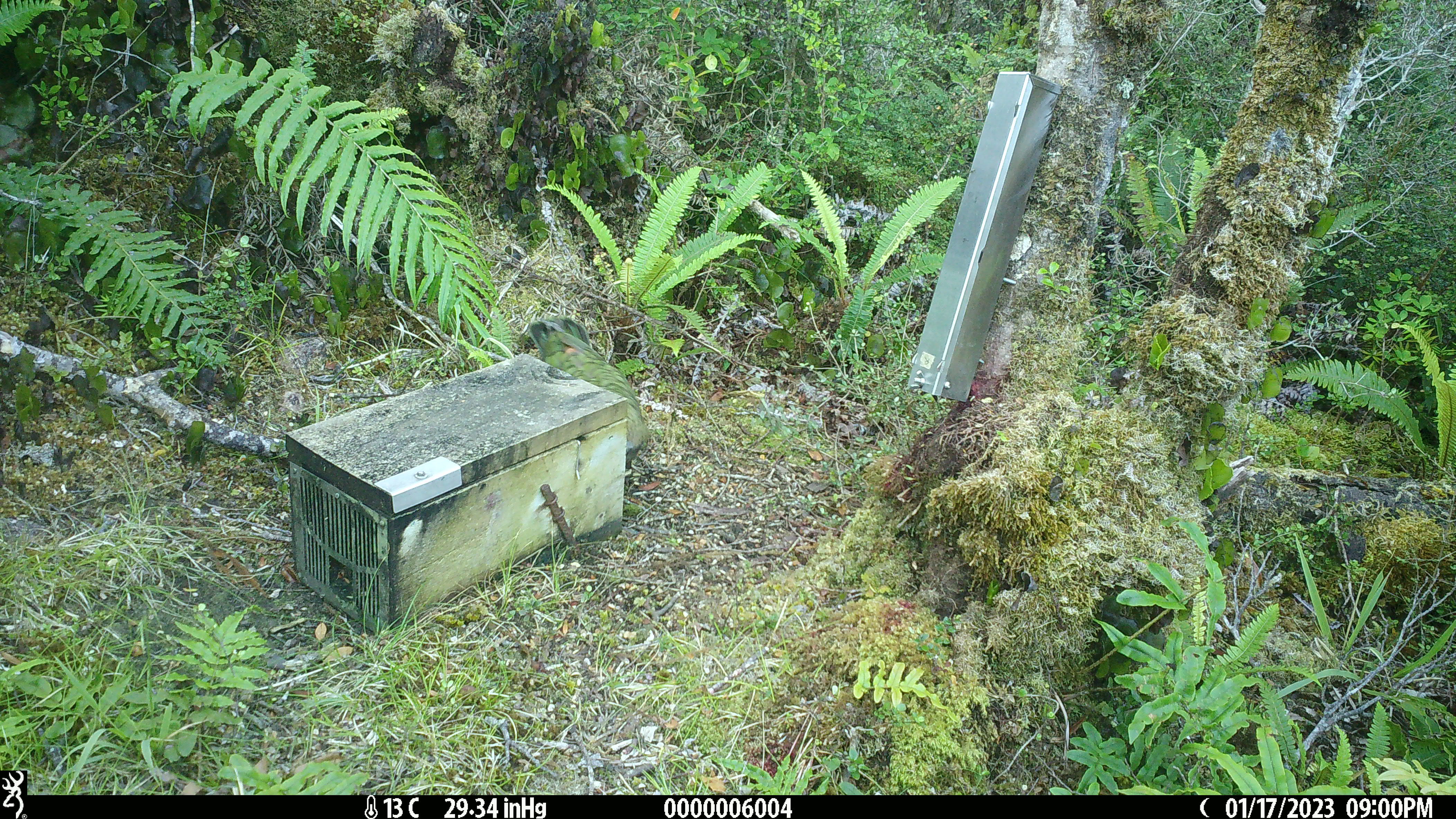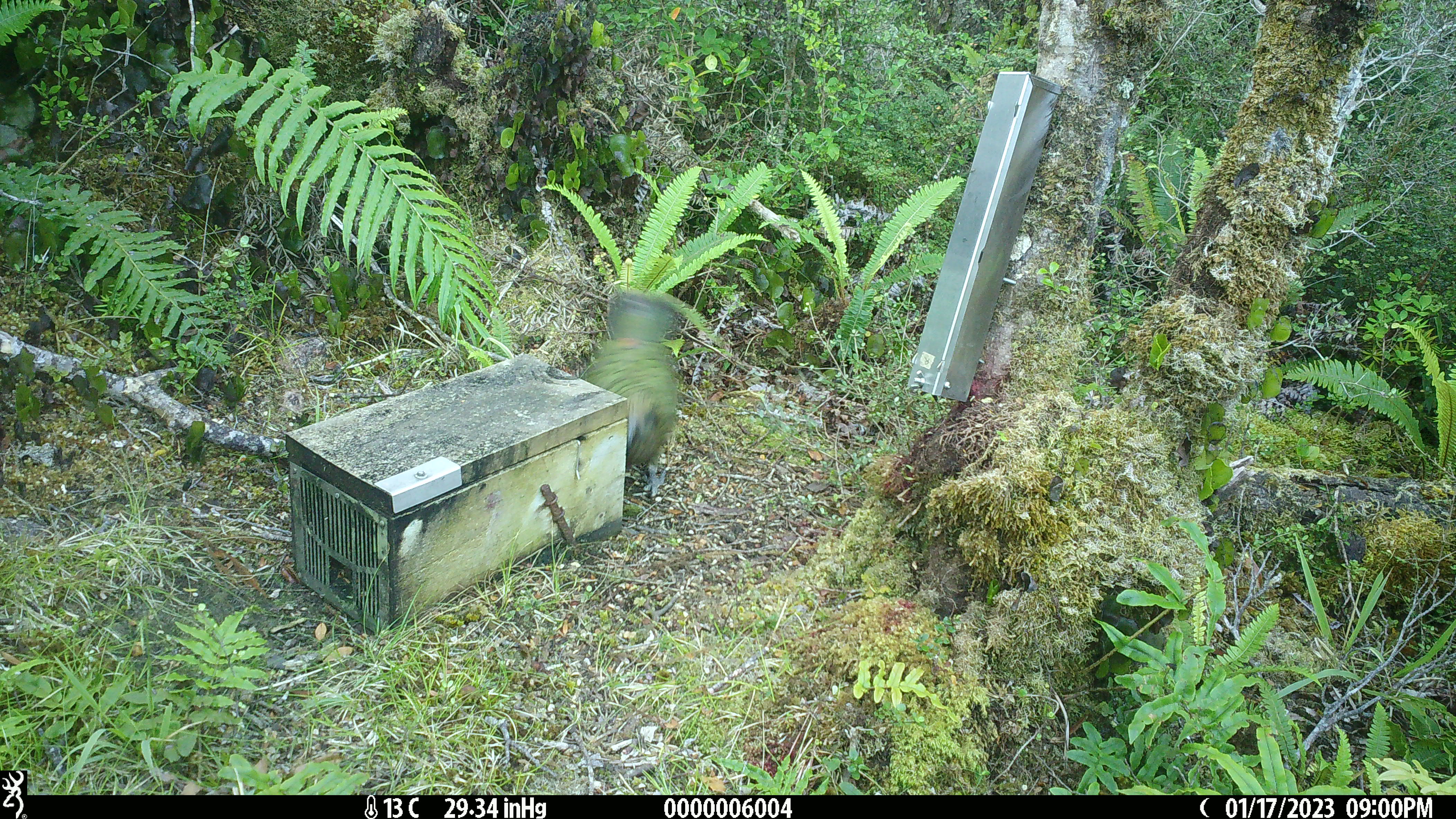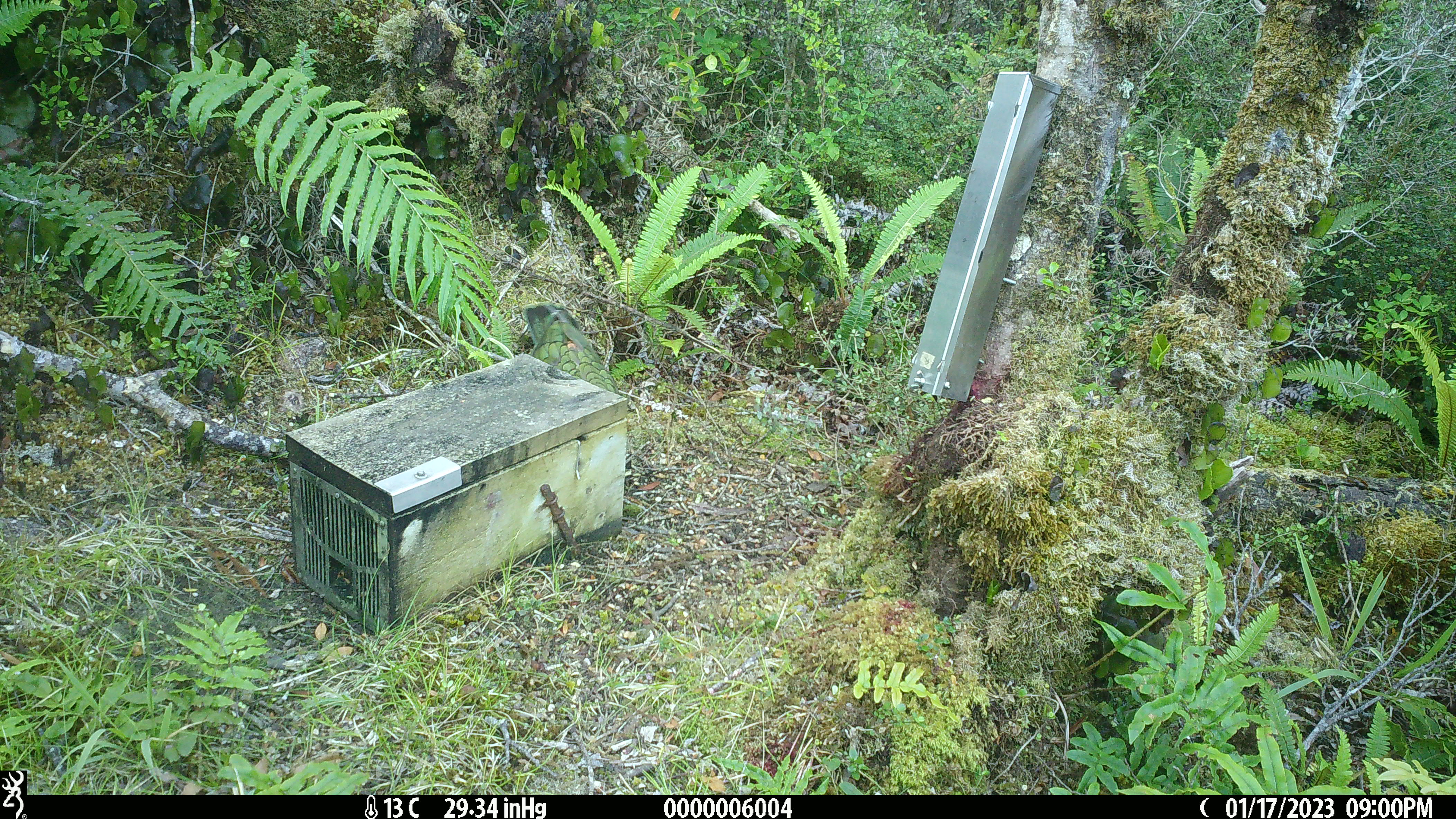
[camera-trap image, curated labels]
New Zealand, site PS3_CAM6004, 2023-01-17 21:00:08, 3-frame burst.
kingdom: Animalia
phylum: Chordata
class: Aves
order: Psittaciformes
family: Strigopidae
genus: Nestor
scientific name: Nestor notabilis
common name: kea